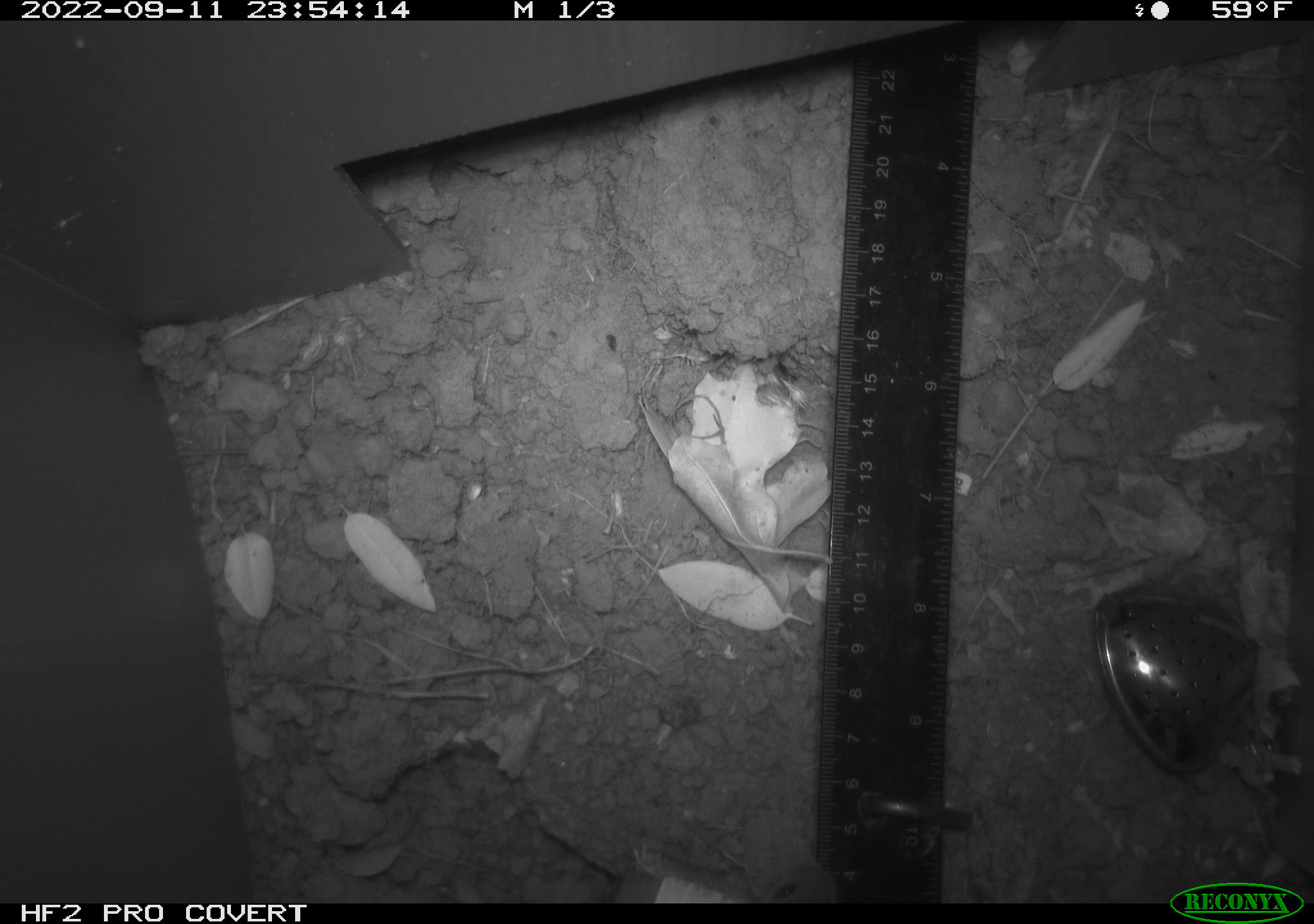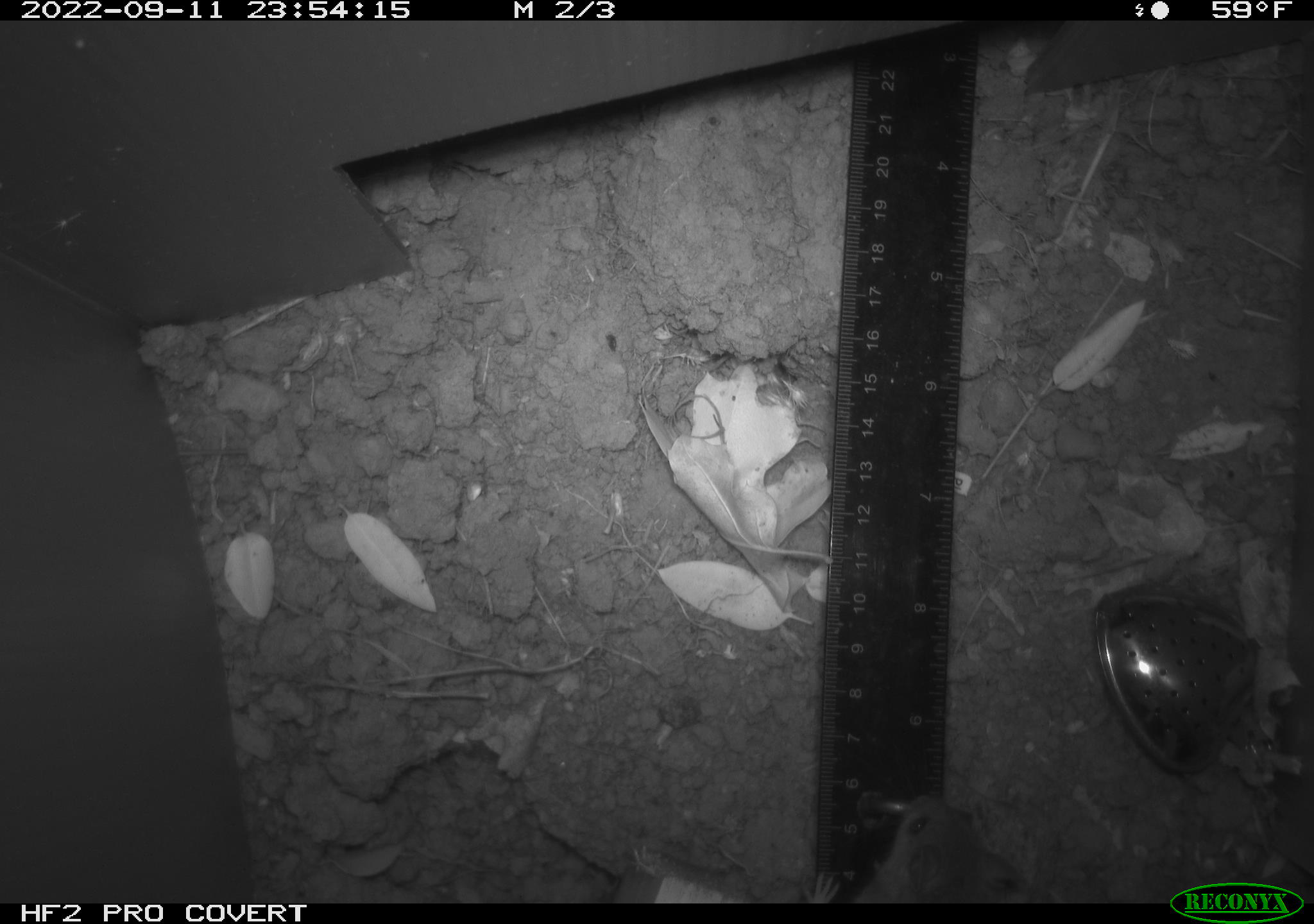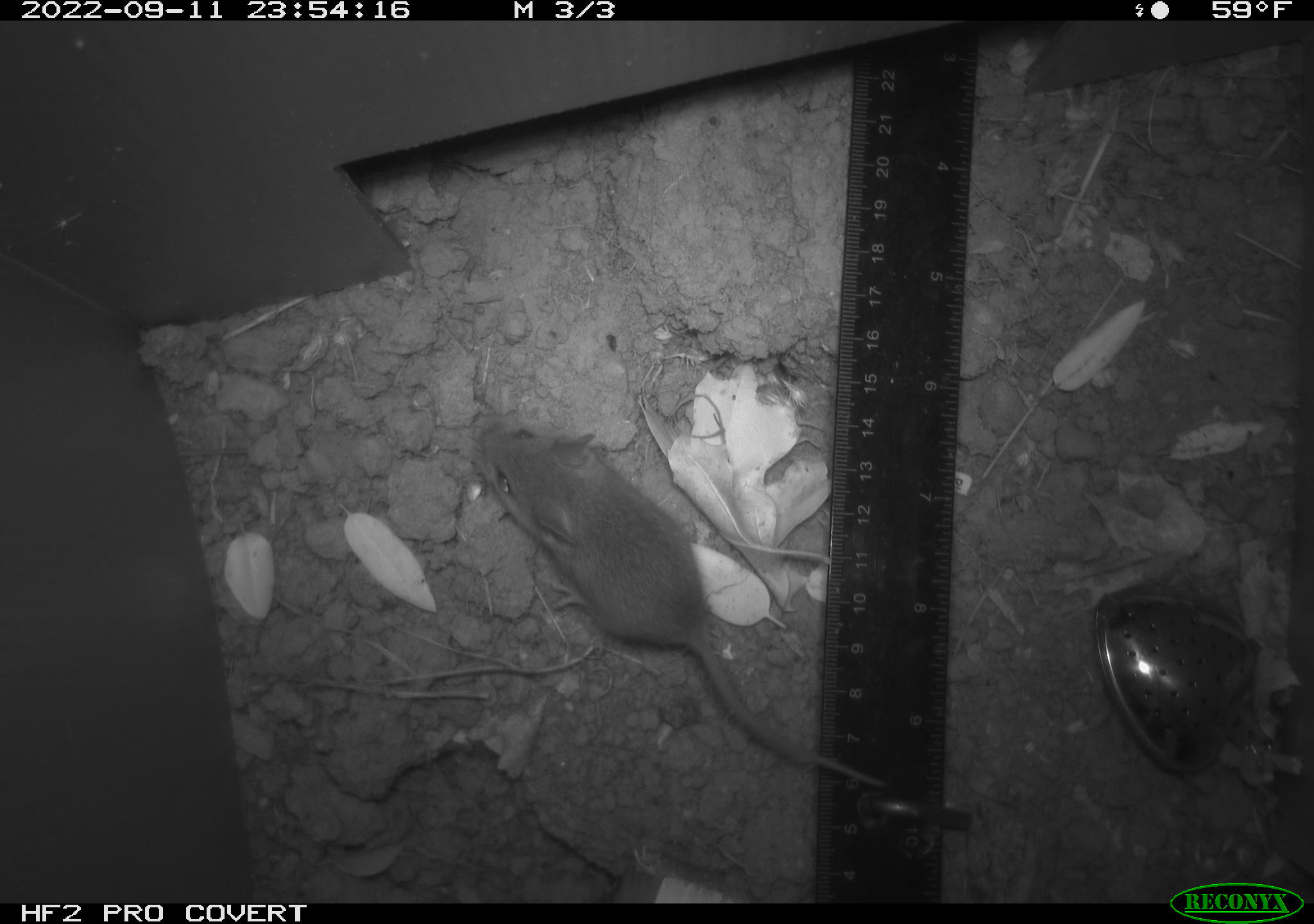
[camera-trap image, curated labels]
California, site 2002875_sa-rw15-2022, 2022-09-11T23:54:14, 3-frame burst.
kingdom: Animalia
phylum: Chordata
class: Mammalia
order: Rodentia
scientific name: Rodentia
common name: mouse species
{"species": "mouse species (Rodentia)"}